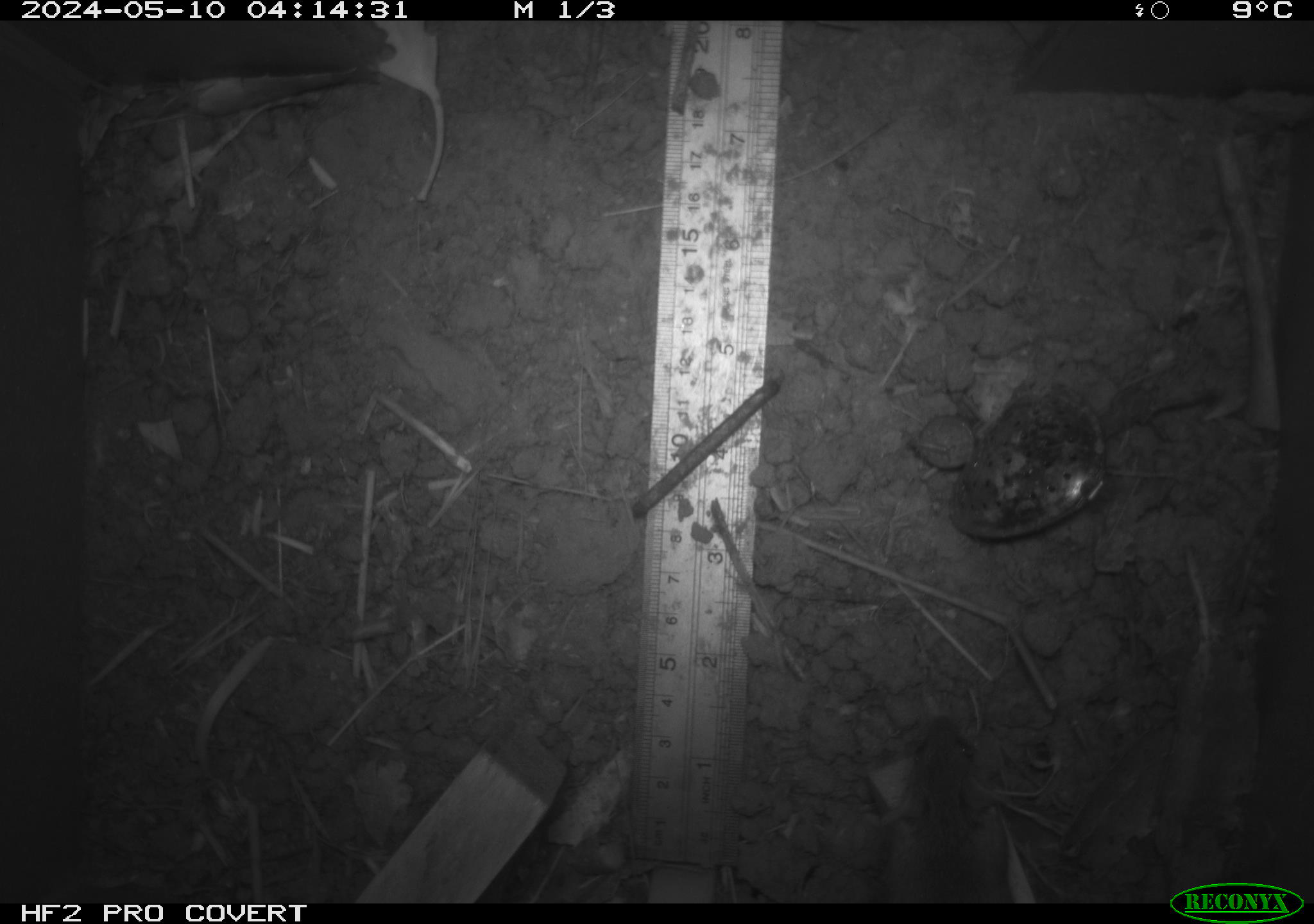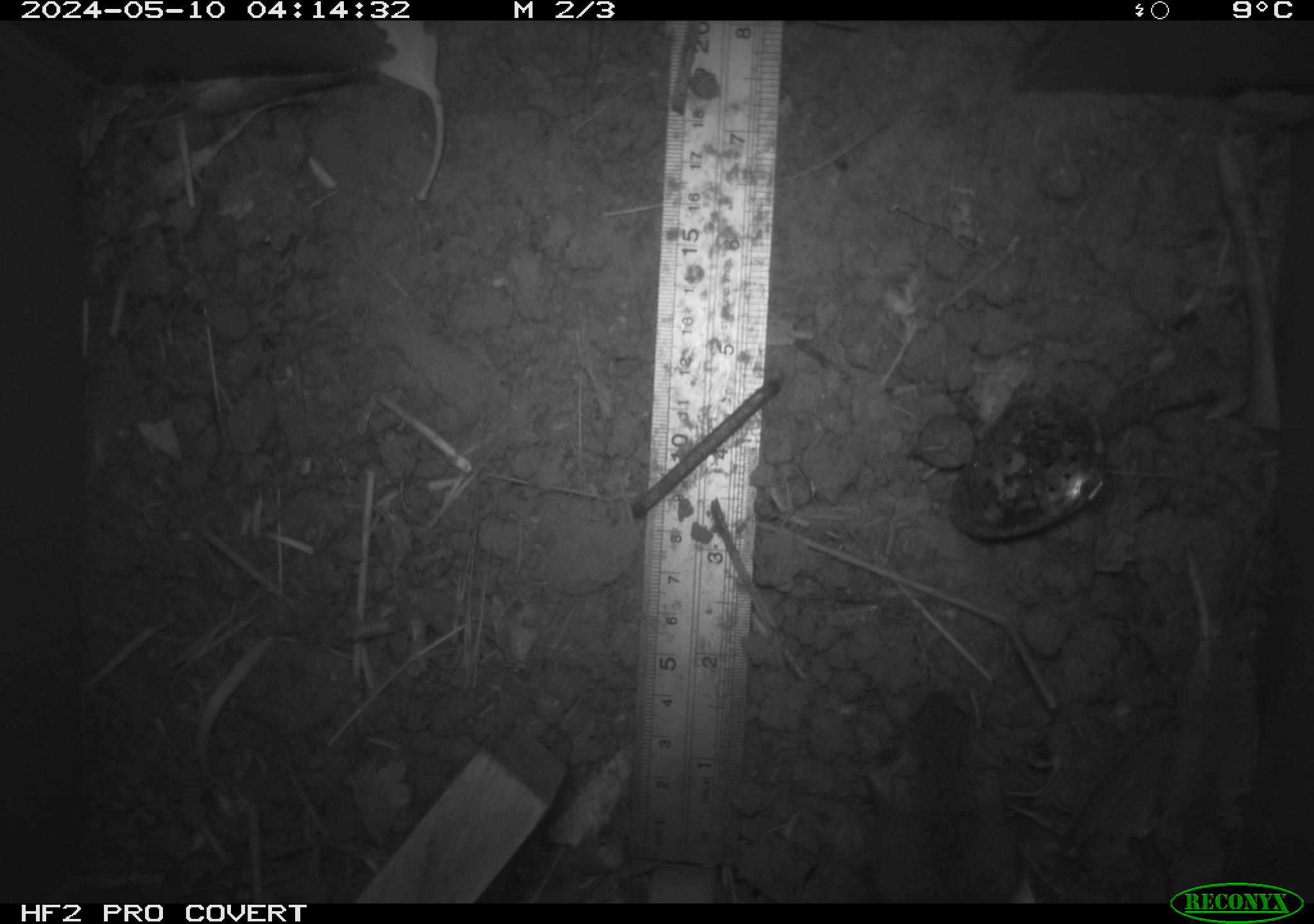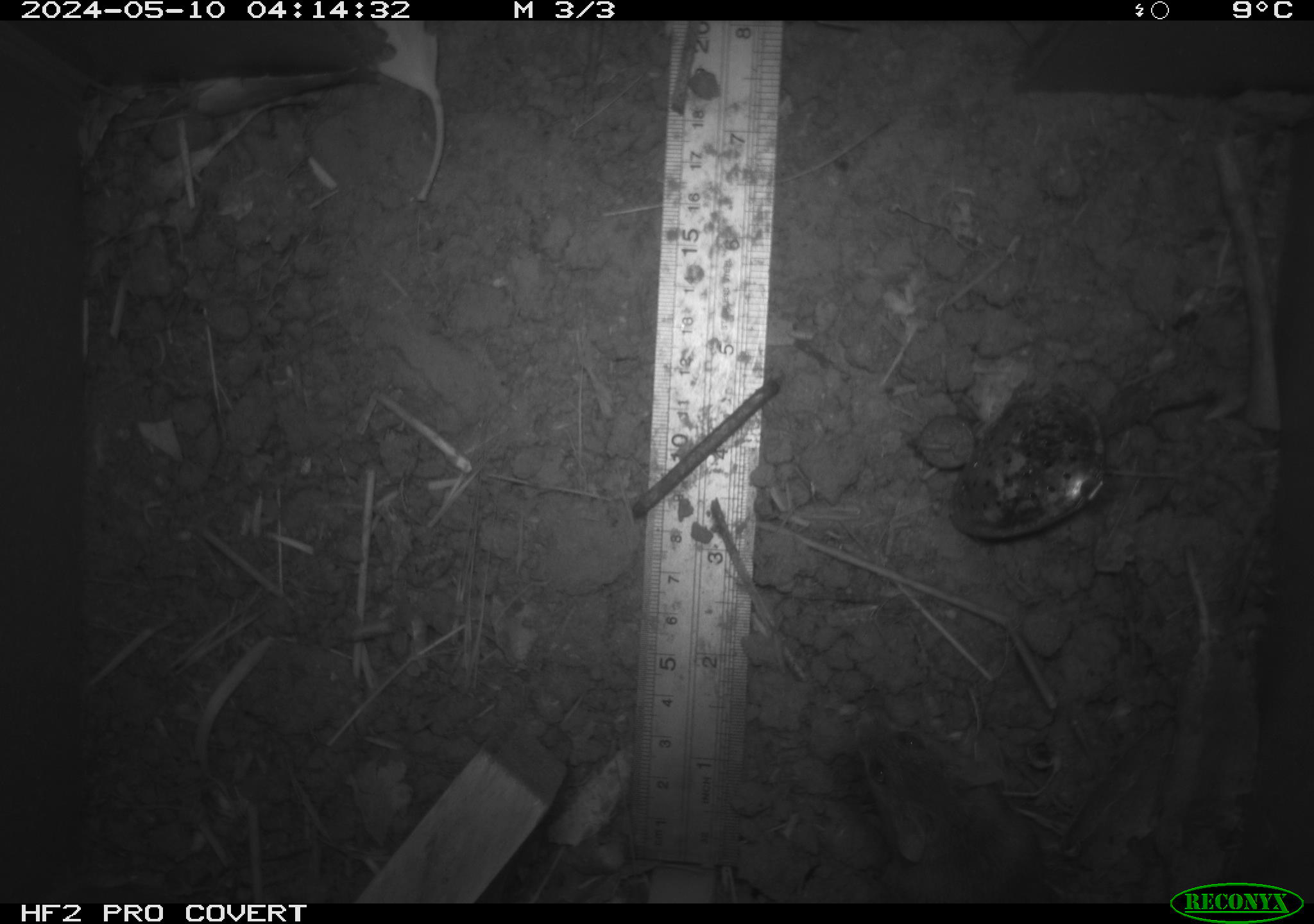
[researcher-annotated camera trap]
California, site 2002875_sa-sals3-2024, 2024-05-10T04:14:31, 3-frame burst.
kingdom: Animalia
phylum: Chordata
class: Mammalia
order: Rodentia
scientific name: Rodentia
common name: rodent